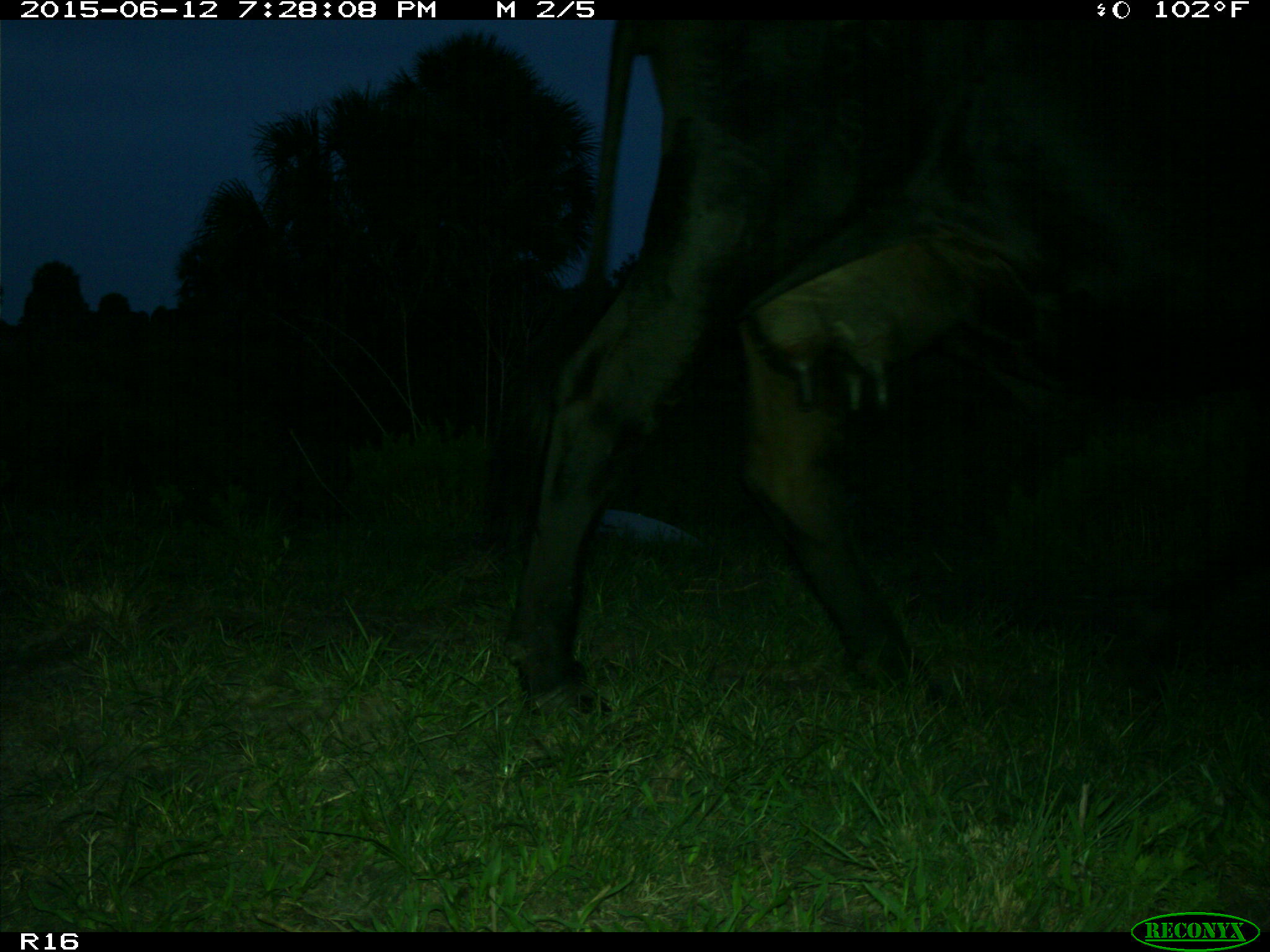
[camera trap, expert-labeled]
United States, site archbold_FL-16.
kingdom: Animalia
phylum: Chordata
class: Mammalia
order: Artiodactyla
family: Bovidae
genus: Bos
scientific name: Bos taurus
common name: domestic cow